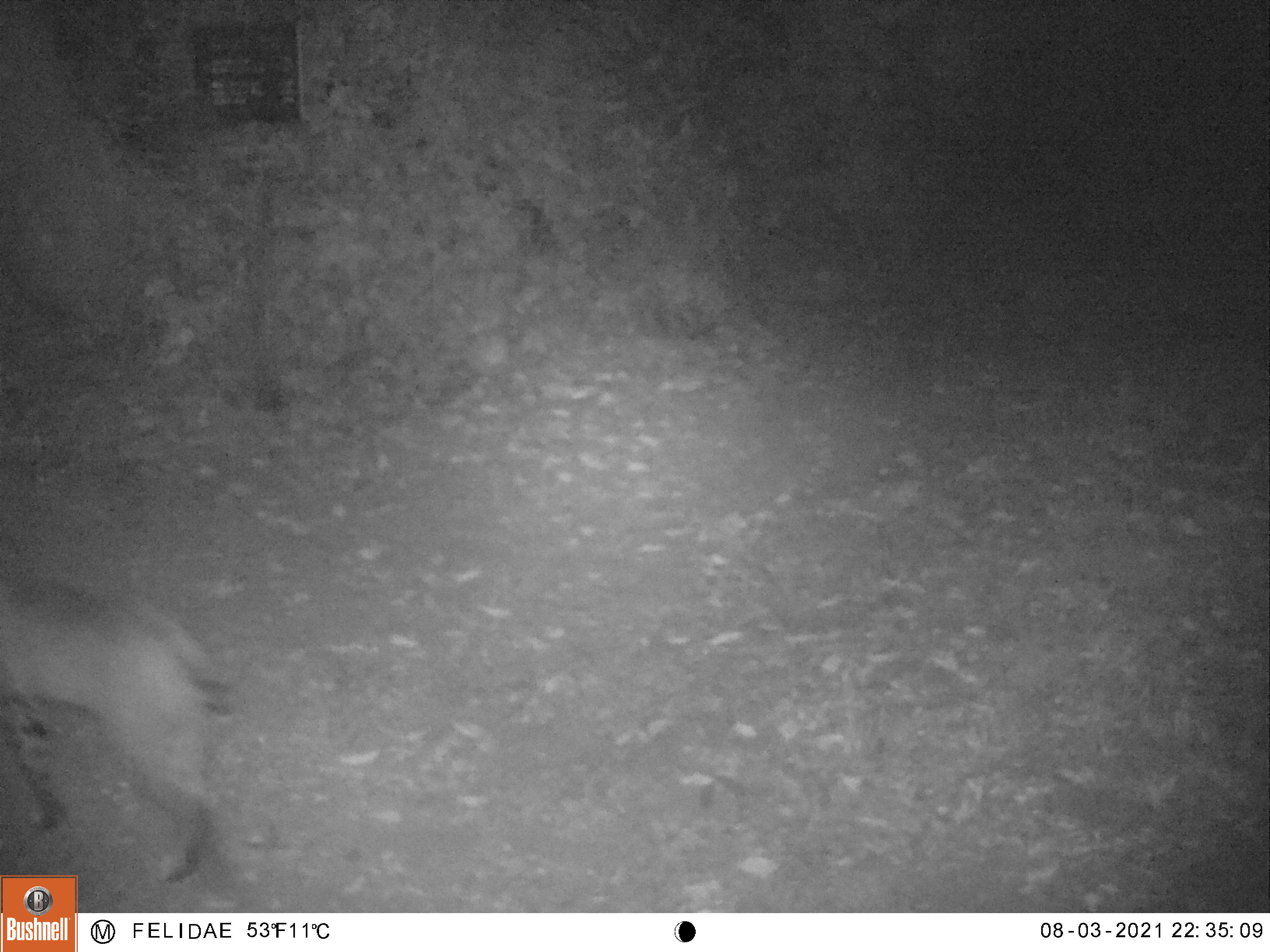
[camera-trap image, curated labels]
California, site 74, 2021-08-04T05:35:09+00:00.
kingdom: Animalia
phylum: Chordata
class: Mammalia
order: Carnivora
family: Felidae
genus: Lynx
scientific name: Lynx rufus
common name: bobcat